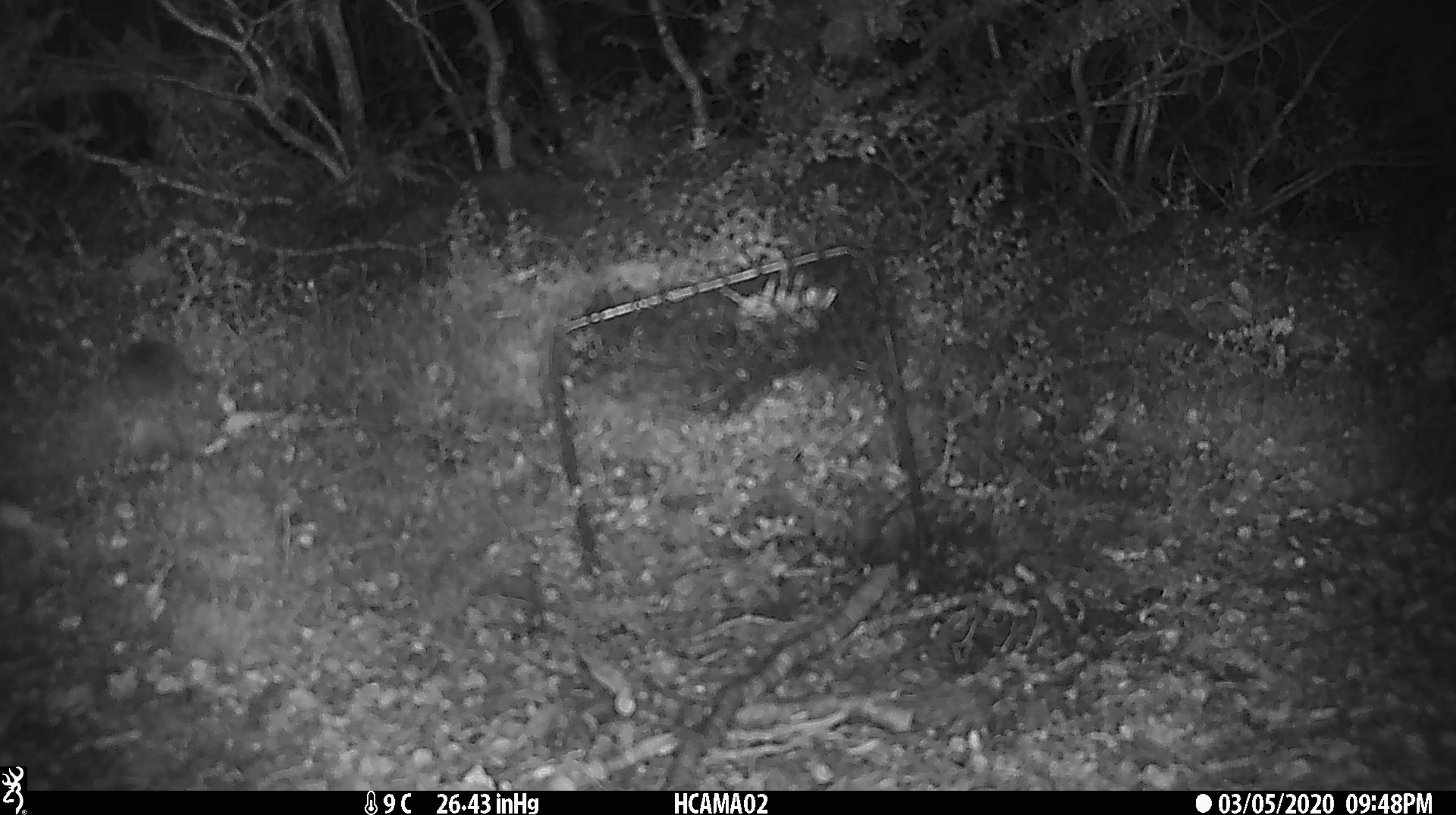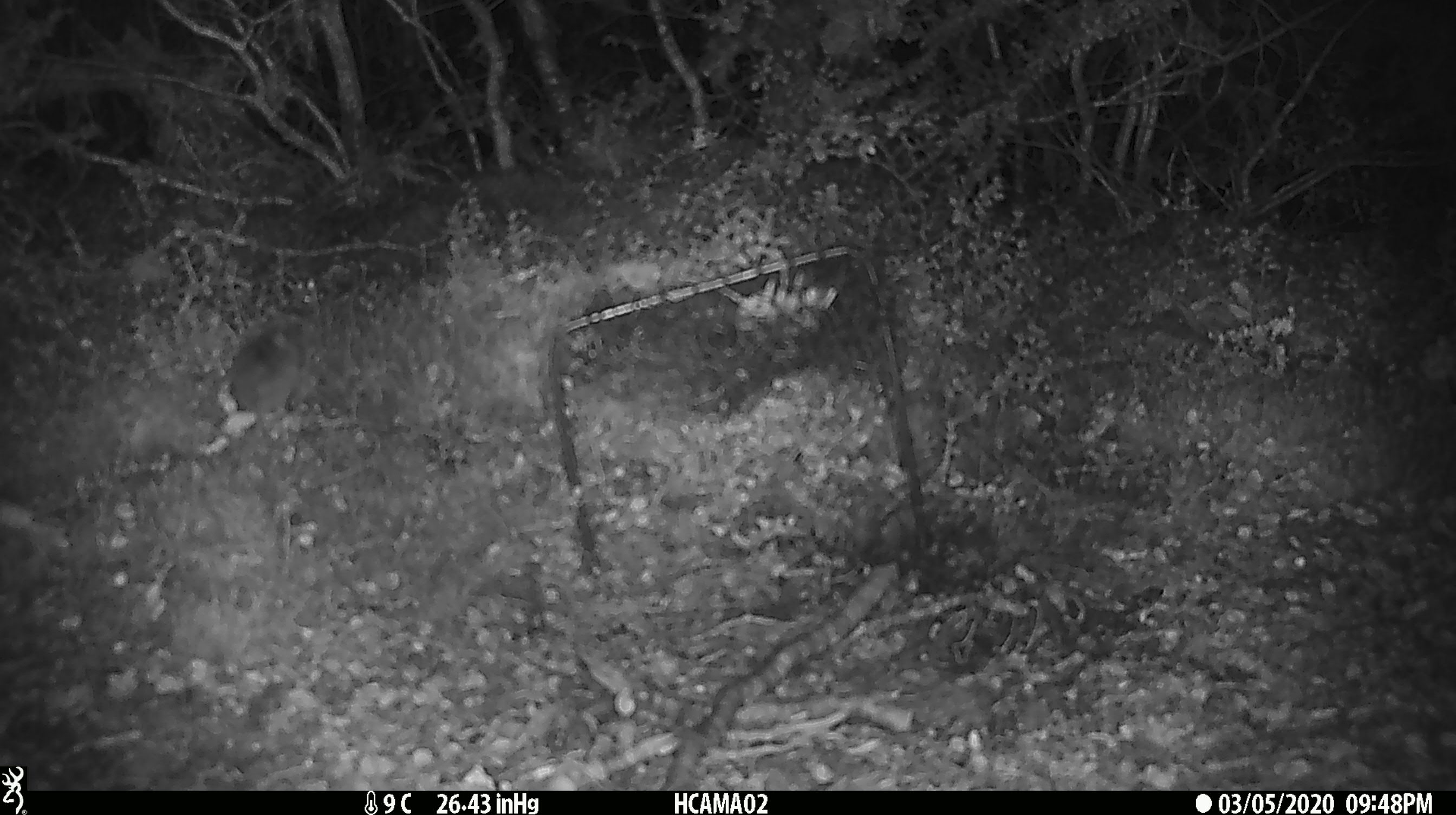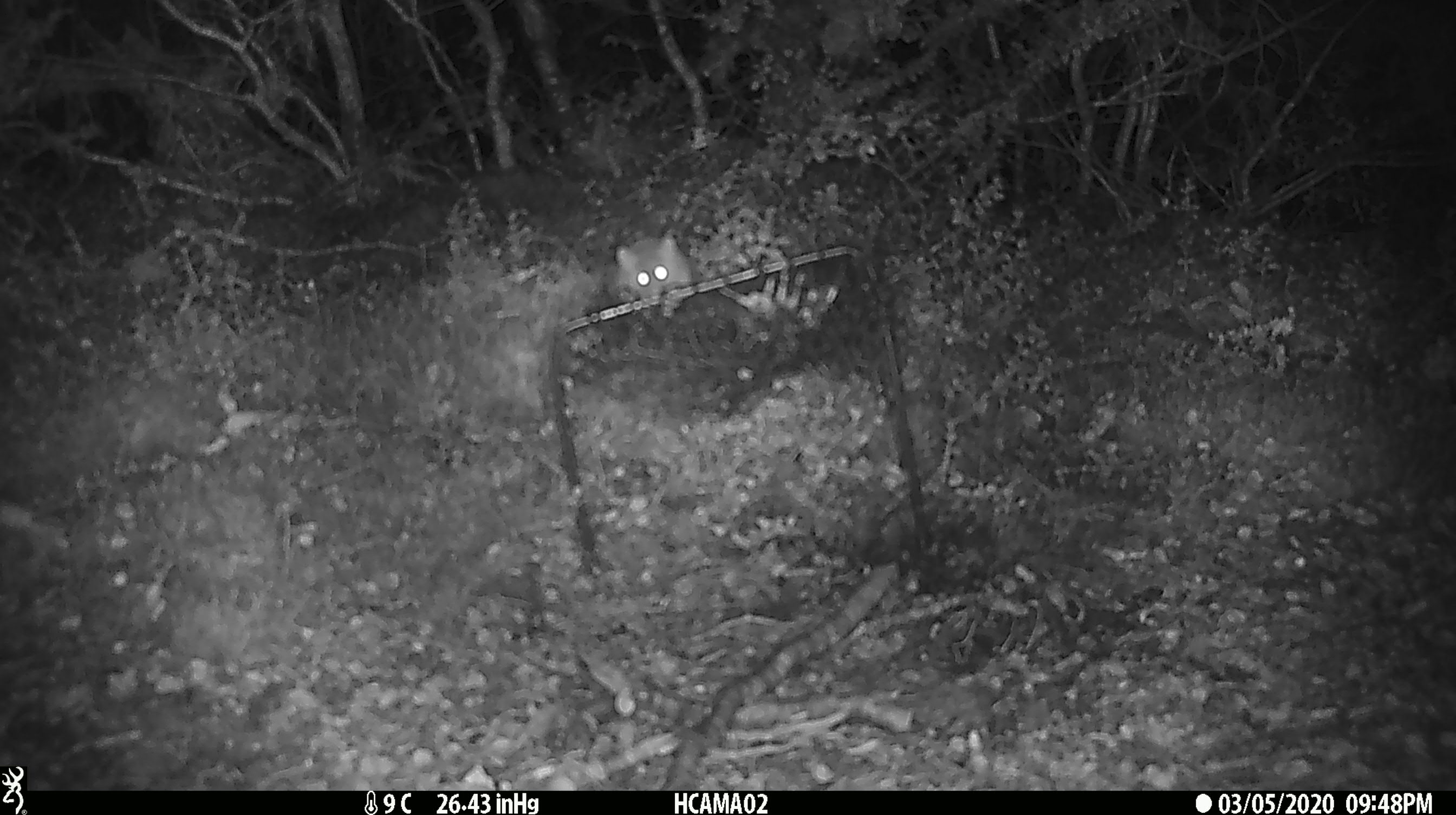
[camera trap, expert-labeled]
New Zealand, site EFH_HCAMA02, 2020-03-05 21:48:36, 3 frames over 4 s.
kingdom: Animalia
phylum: Chordata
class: Mammalia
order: Rodentia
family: Muridae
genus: Mus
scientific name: Mus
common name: mouse